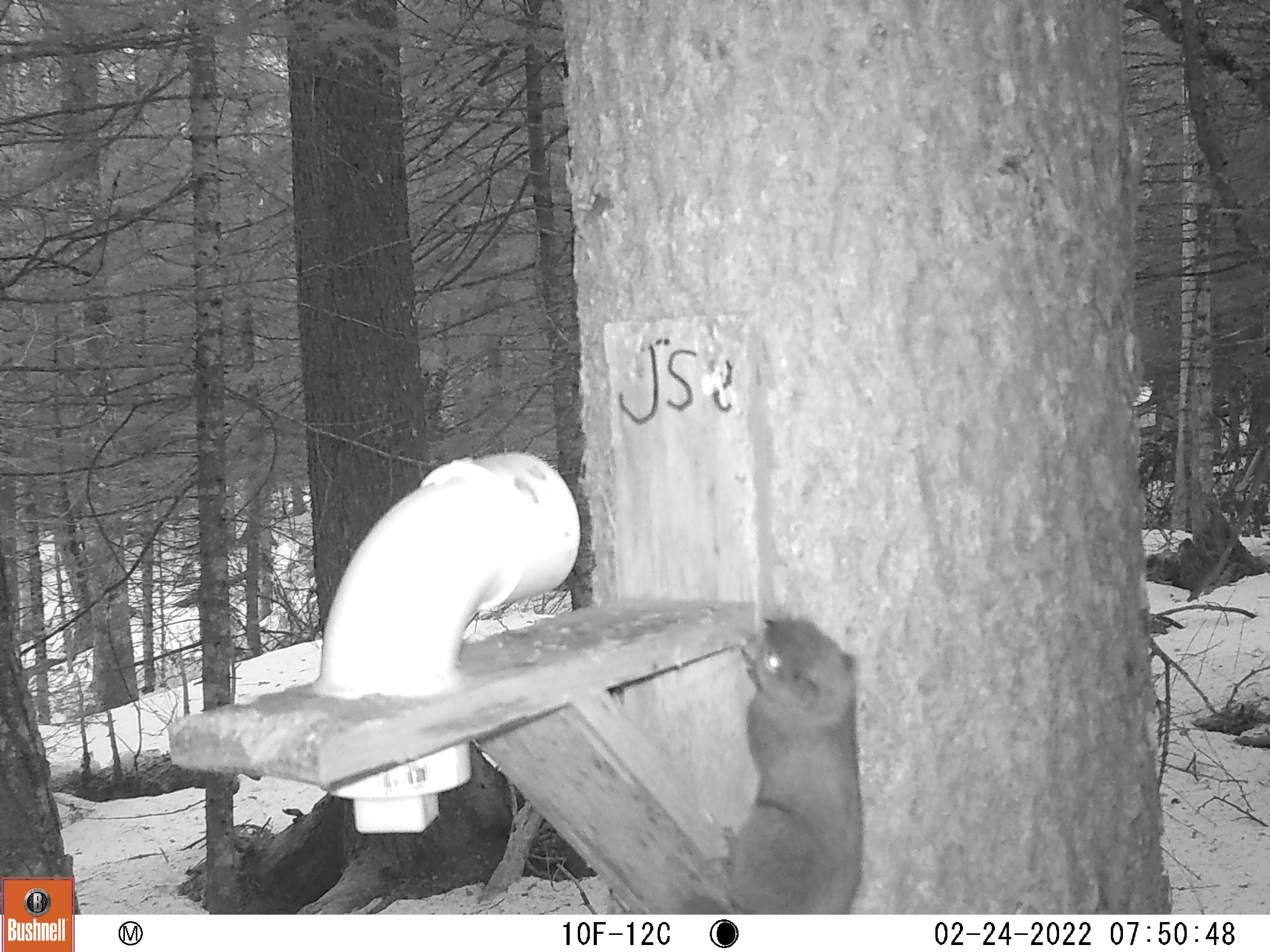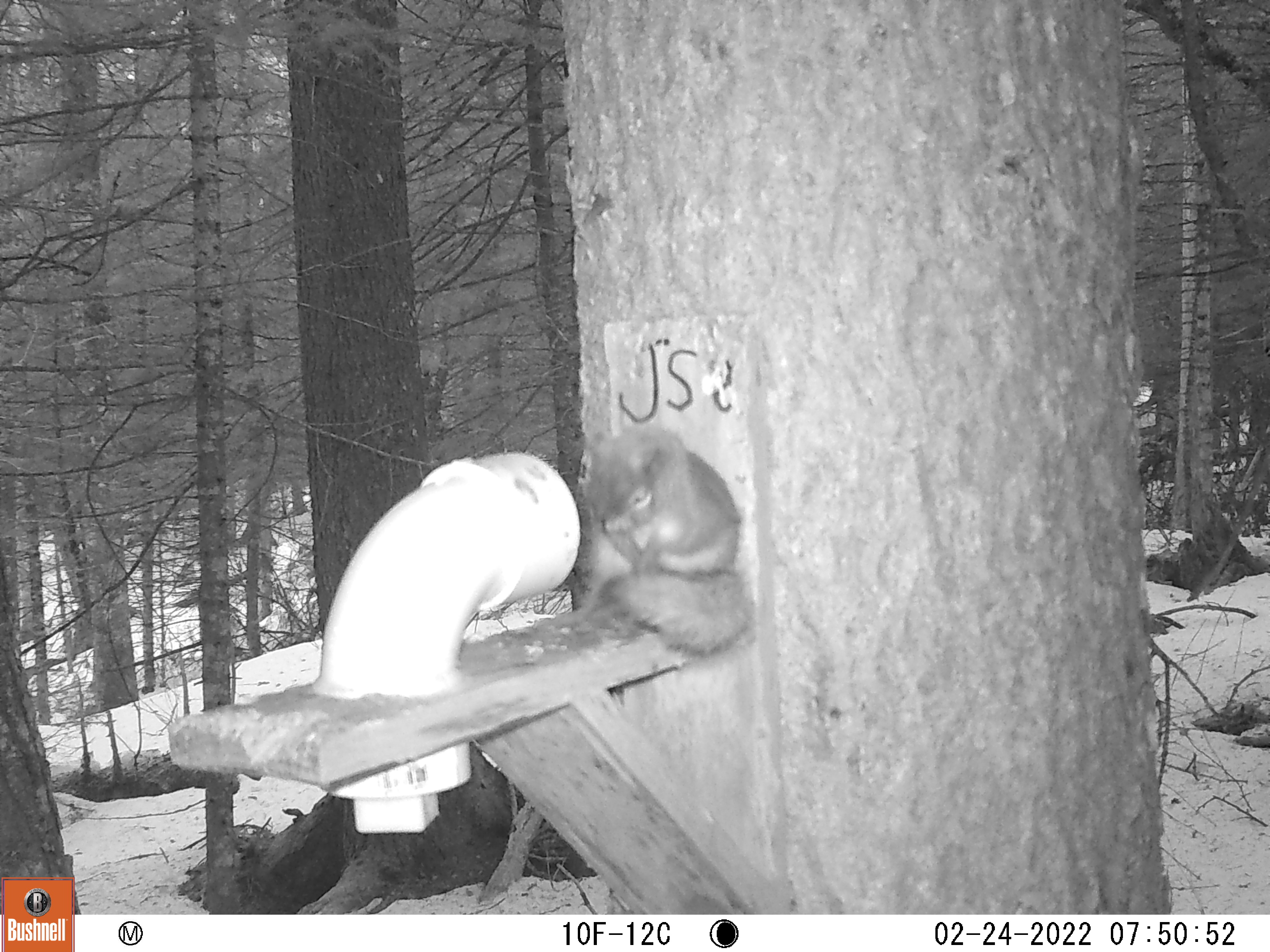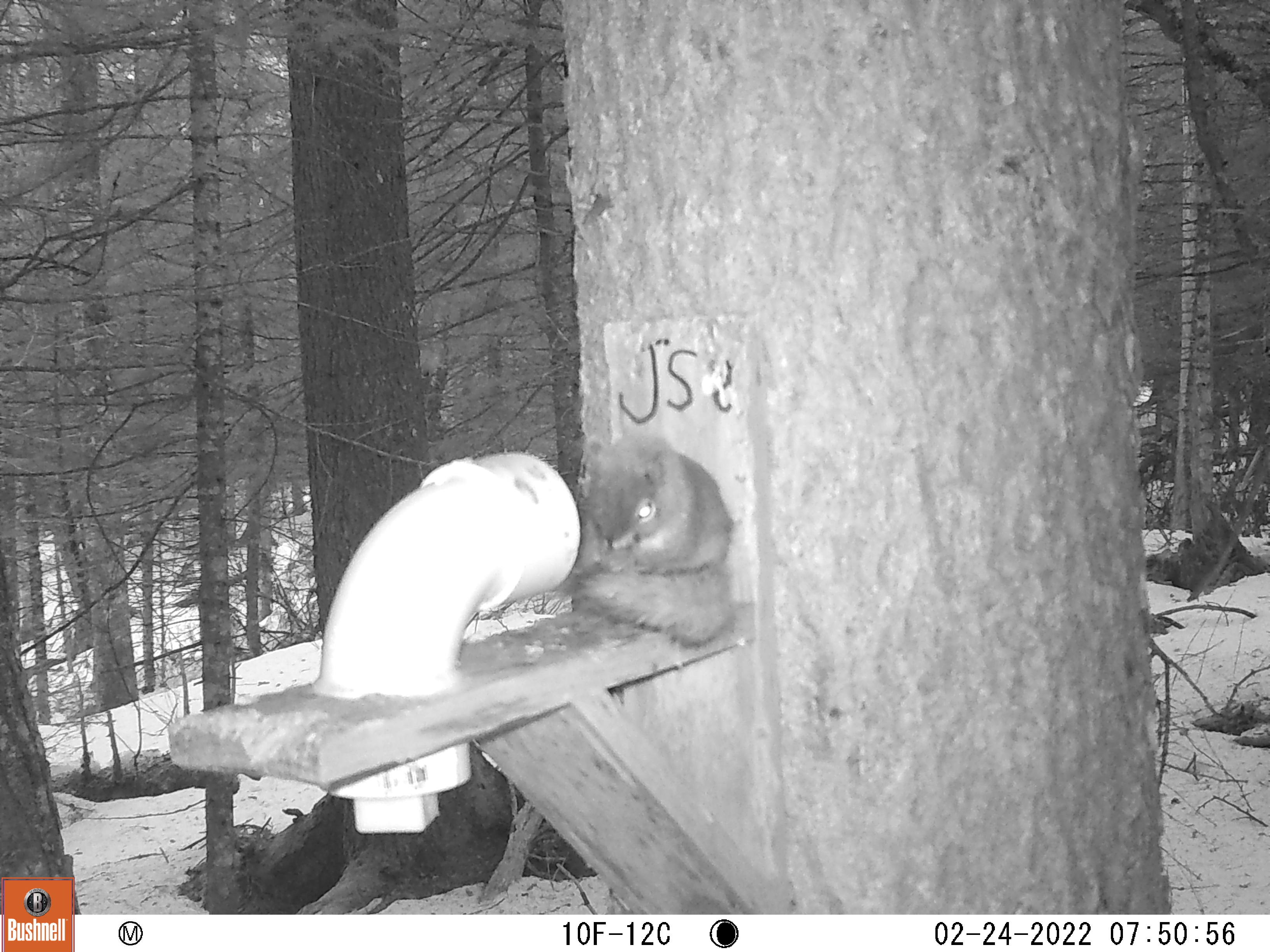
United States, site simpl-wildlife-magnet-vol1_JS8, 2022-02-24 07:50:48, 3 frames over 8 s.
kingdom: Animalia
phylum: Chordata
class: Mammalia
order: Rodentia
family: Sciuridae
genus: Tamiasciurus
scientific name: Tamiasciurus hudsonicus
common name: red squirrel